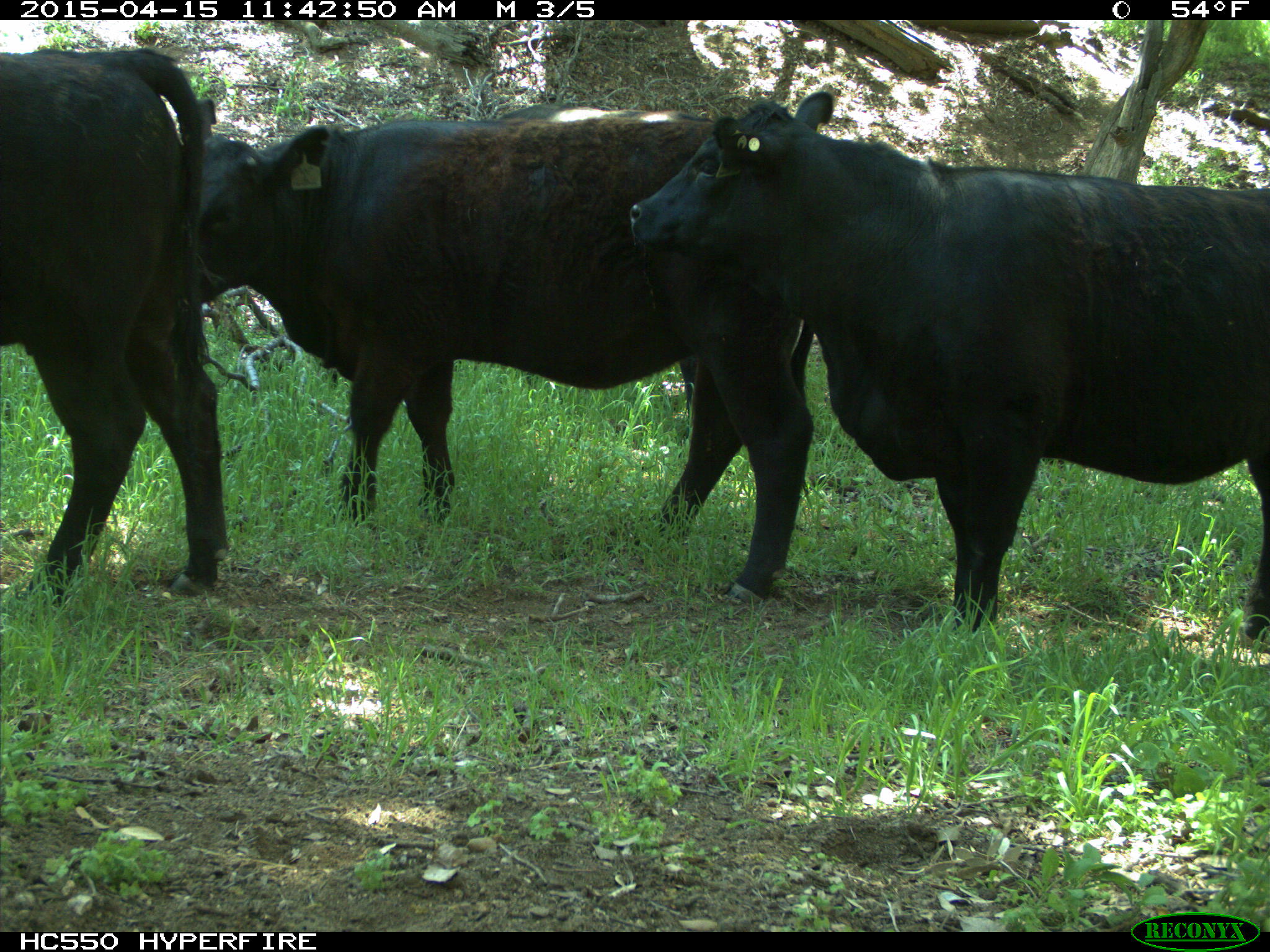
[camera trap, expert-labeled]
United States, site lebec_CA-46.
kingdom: Animalia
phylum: Chordata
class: Mammalia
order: Artiodactyla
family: Bovidae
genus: Bos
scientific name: Bos taurus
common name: domestic cow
Bos taurus (domestic cow).